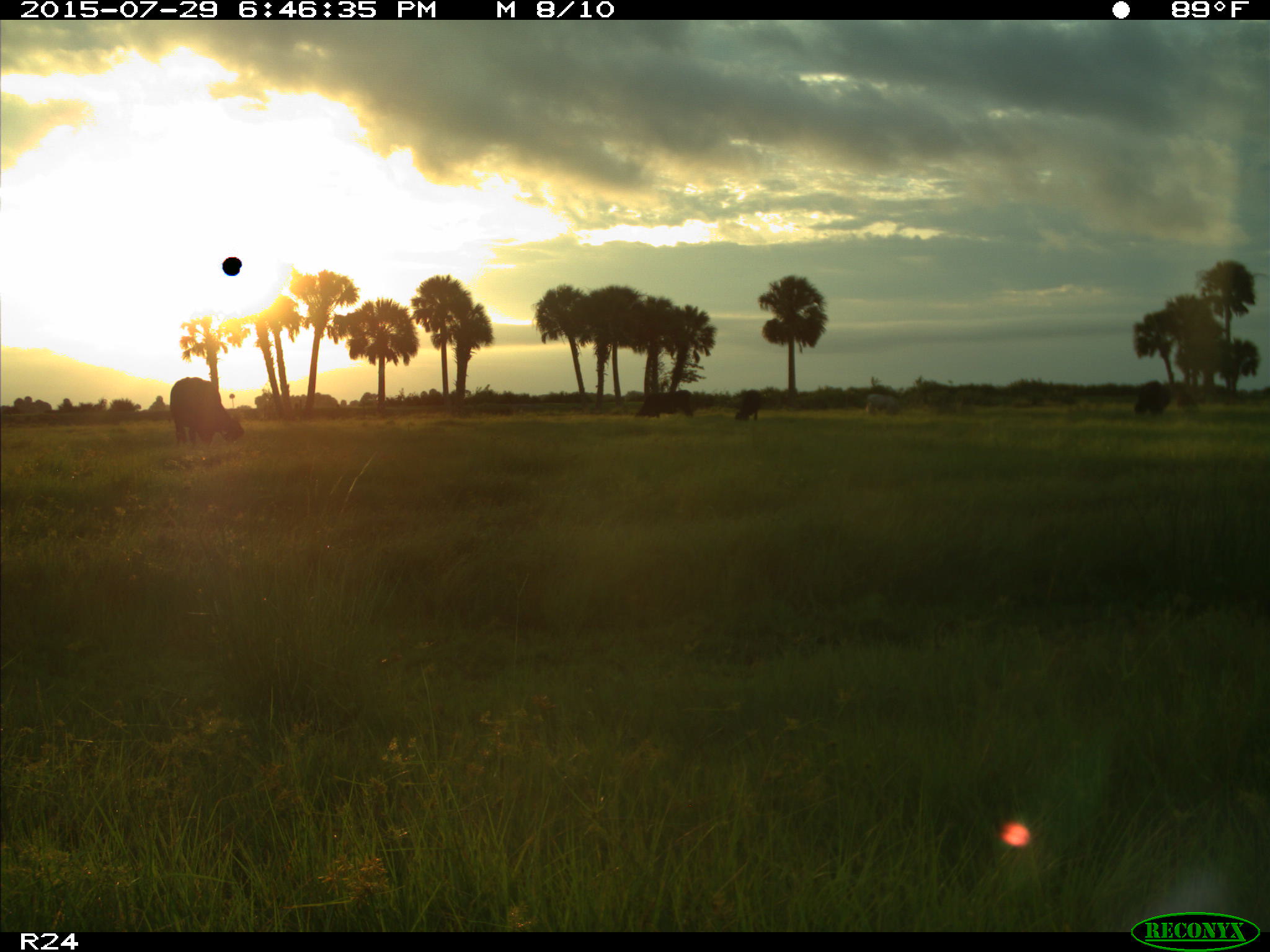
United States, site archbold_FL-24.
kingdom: Animalia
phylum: Chordata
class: Mammalia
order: Artiodactyla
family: Bovidae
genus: Bos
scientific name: Bos taurus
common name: domestic cow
Bos taurus (domestic cow).